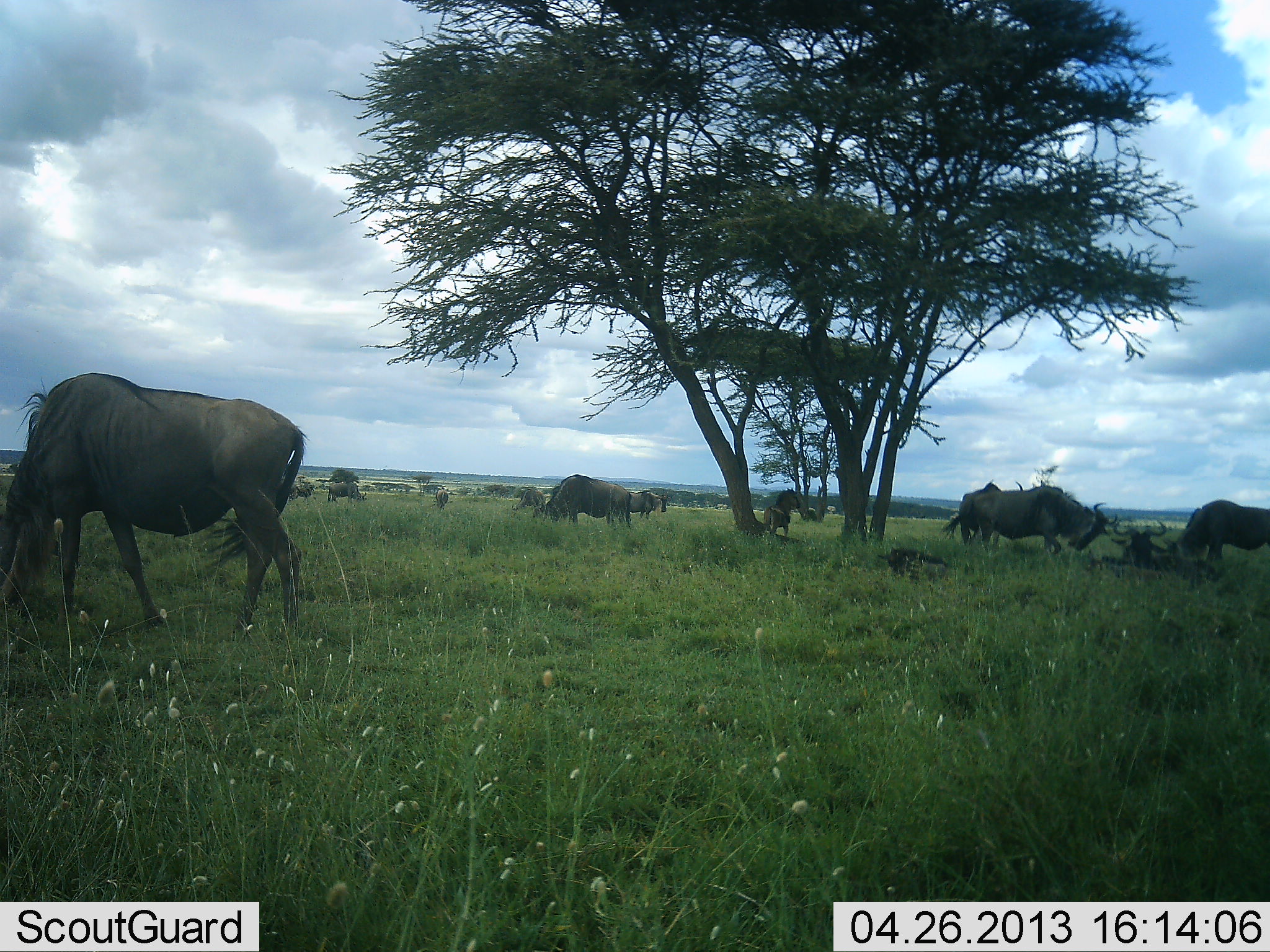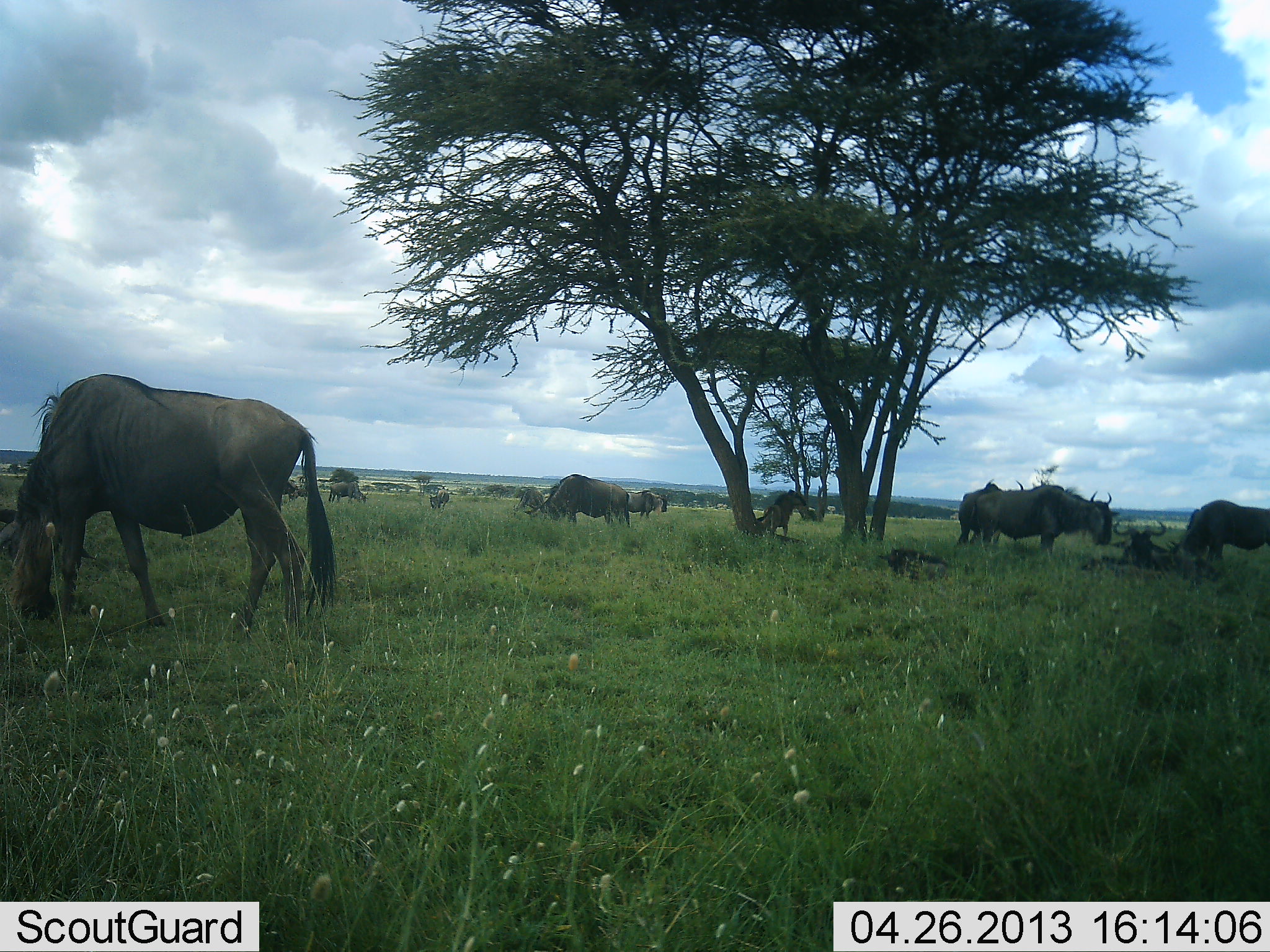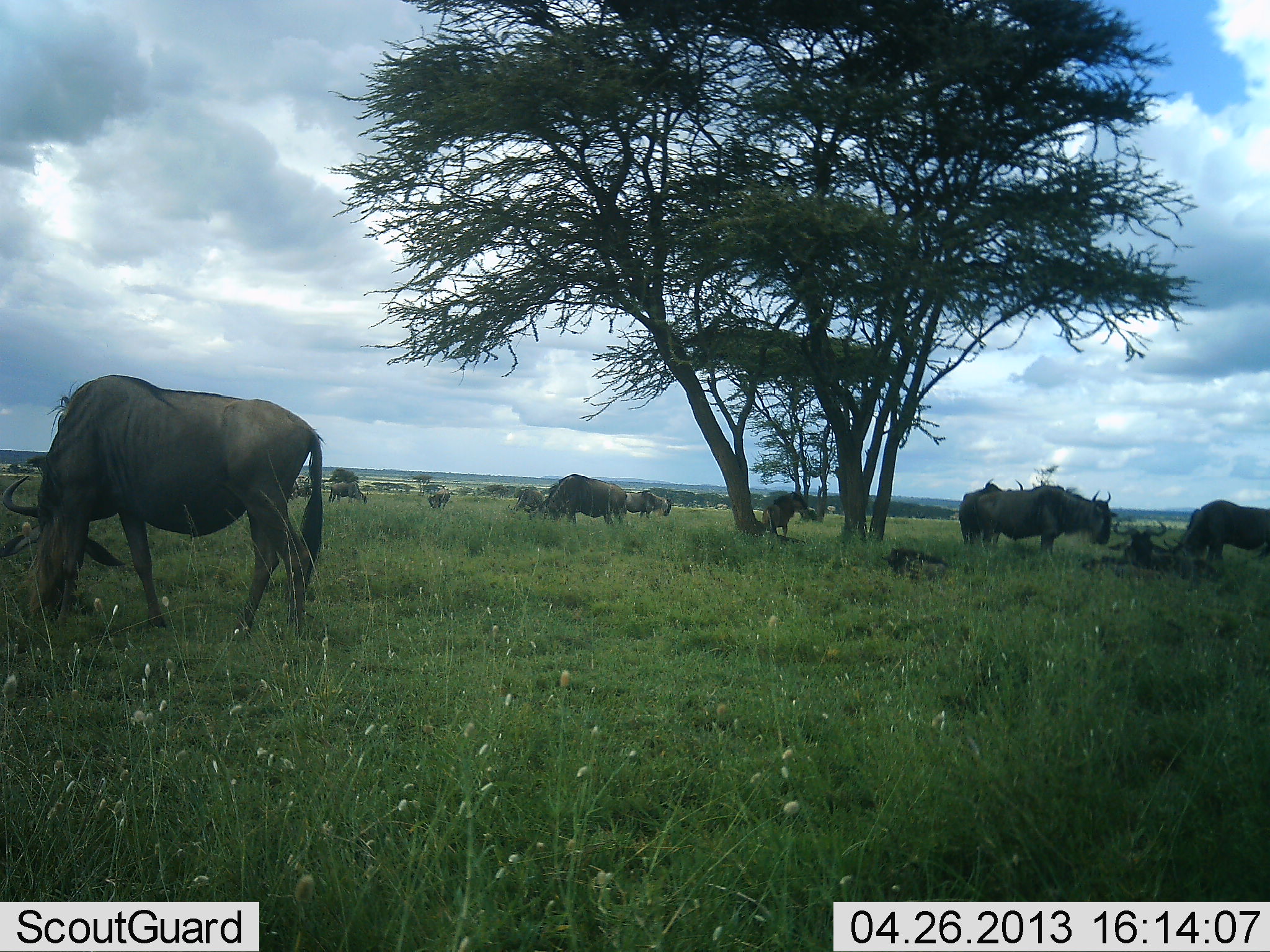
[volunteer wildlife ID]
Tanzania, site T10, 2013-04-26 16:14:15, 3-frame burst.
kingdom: Animalia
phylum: Chordata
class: Mammalia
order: Artiodactyla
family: Bovidae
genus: Connochaetes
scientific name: Connochaetes taurinus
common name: blue wildebeest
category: wildebeest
Wildebeest (blue wildebeest) (Connochaetes taurinus), count 11-50. Behavior (volunteer vote fractions): standing 70%, resting 63%, moving 22%, interacting 4%. Young present (vote fraction): 7%. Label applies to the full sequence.